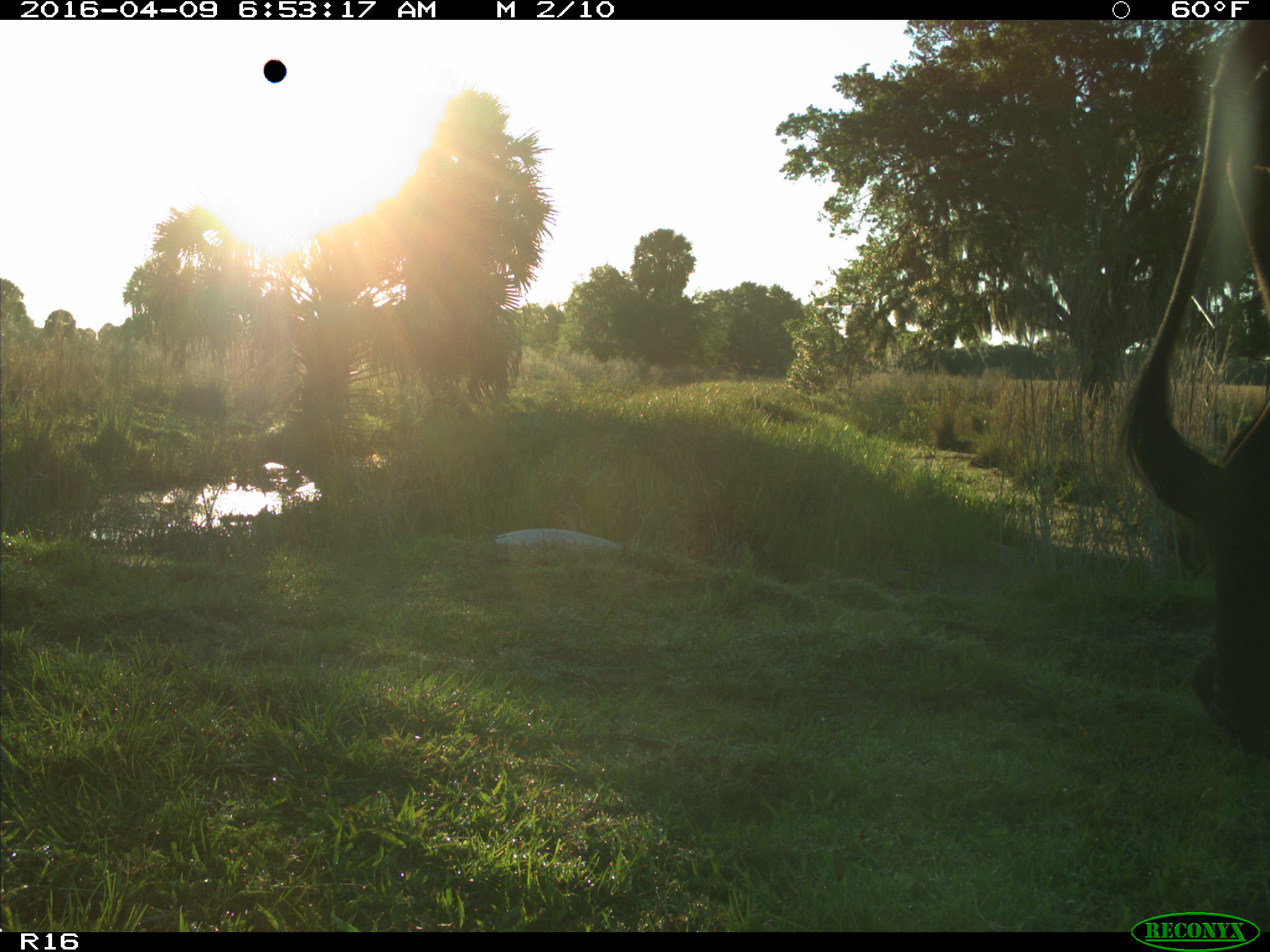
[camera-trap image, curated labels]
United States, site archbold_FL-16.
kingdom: Animalia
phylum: Chordata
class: Mammalia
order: Artiodactyla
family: Bovidae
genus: Bos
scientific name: Bos taurus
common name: domestic cow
Bos taurus (domestic cow).